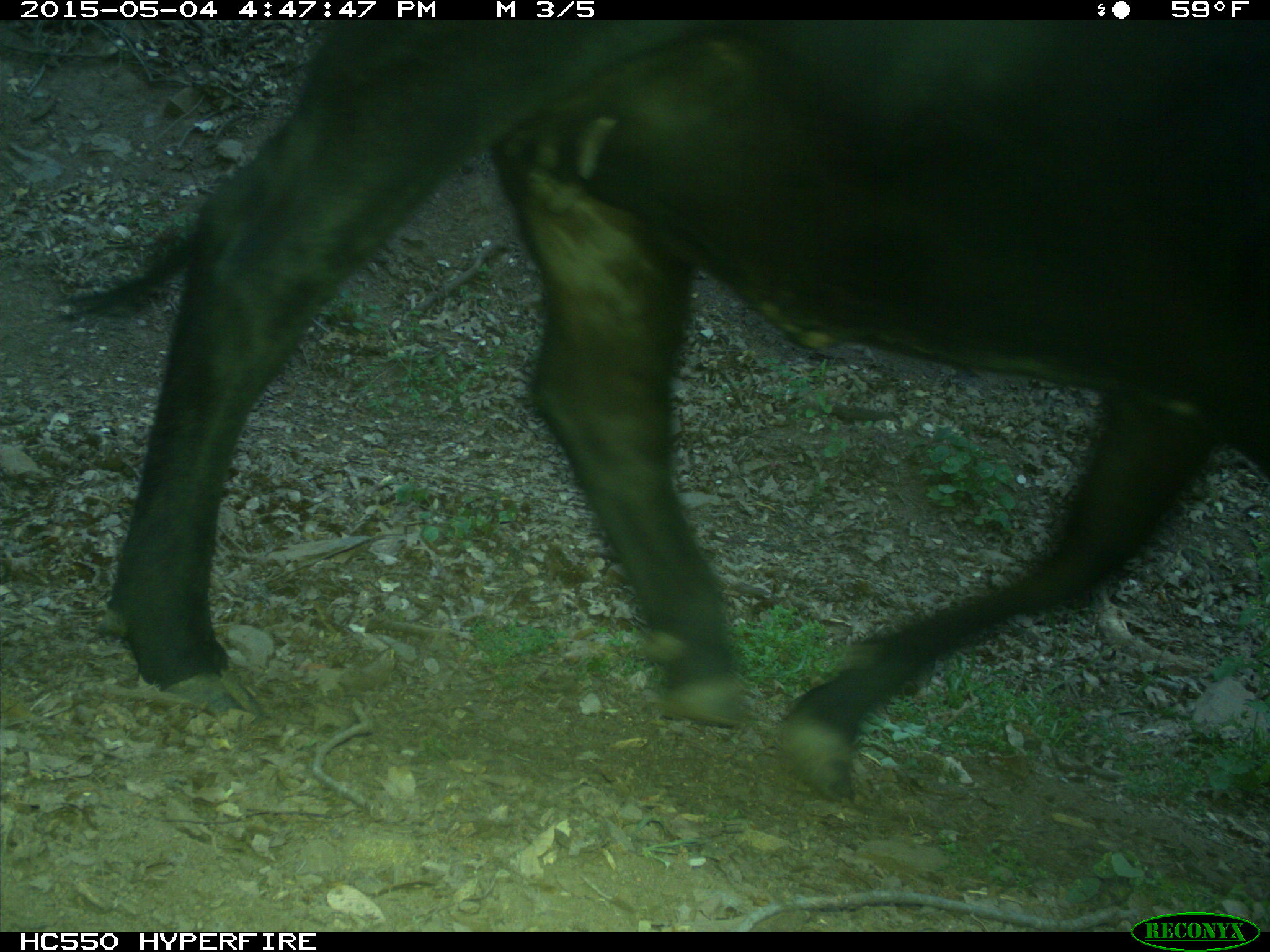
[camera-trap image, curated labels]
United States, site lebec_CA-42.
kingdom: Animalia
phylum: Chordata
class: Mammalia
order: Artiodactyla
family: Bovidae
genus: Bos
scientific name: Bos taurus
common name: domestic cow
Bos taurus (domestic cow).